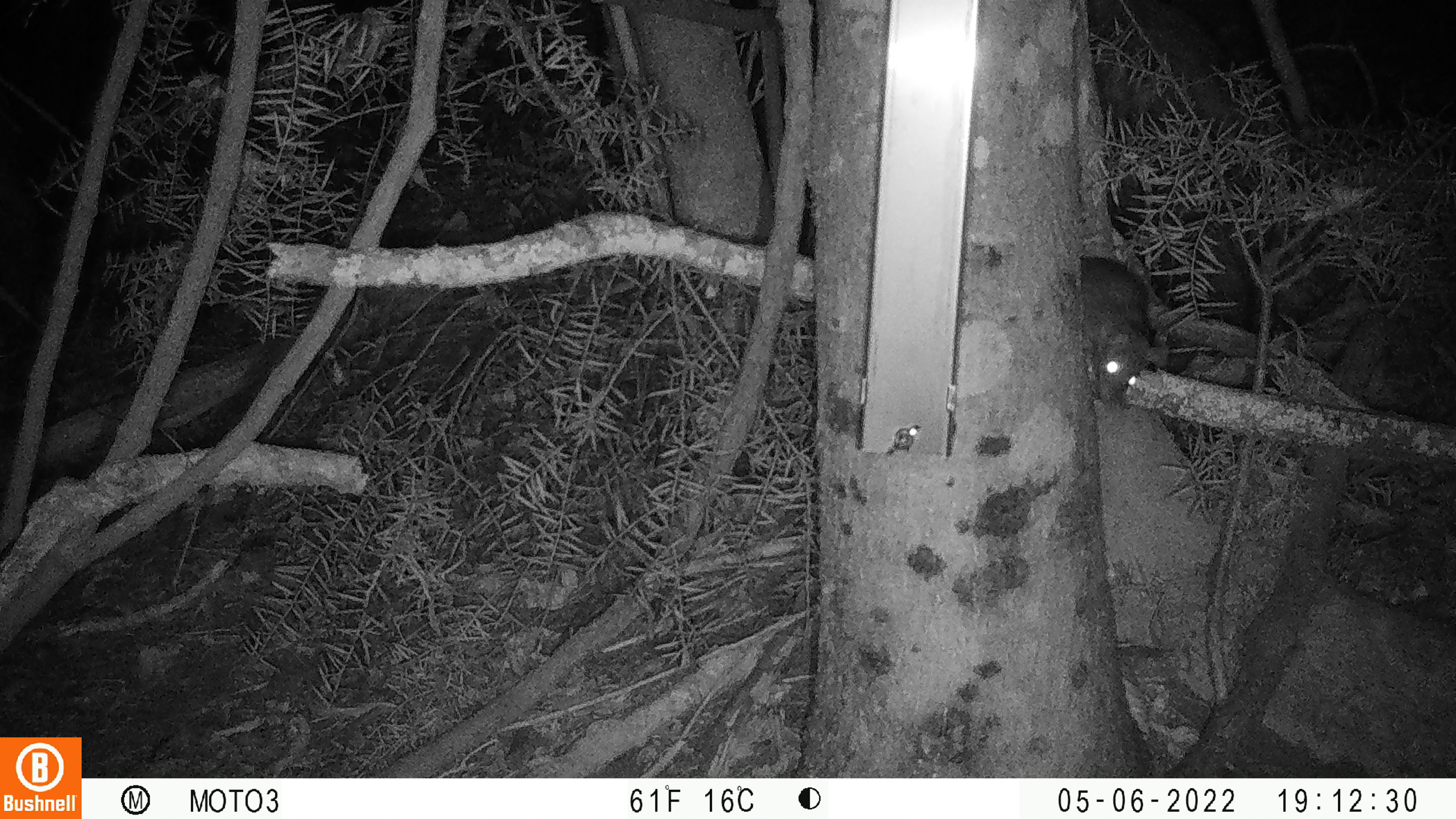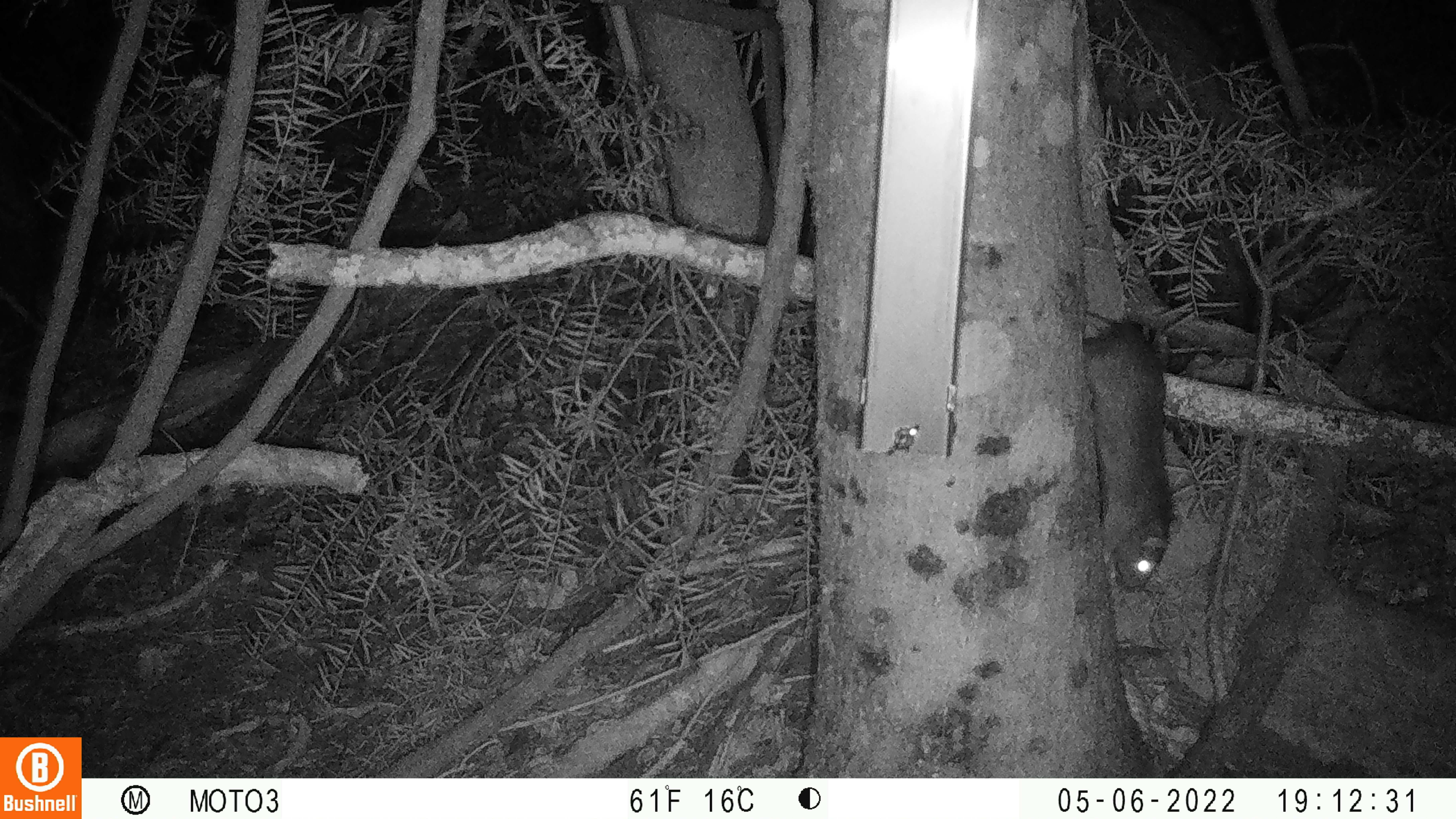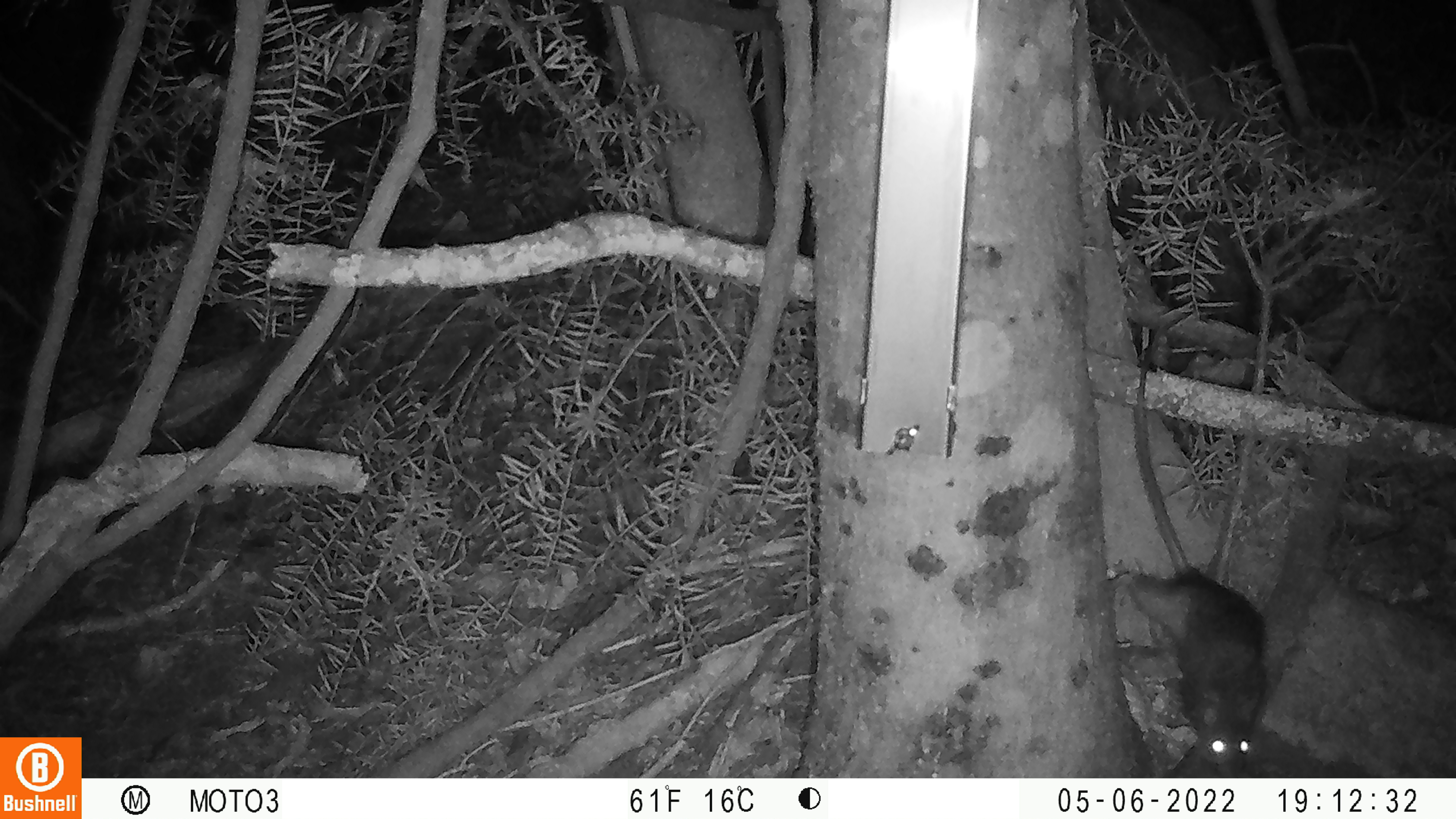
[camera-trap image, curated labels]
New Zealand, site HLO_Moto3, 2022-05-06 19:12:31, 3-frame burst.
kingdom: Animalia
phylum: Chordata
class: Mammalia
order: Rodentia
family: Muridae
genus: Rattus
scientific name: Rattus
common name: rat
Rat (Rattus).